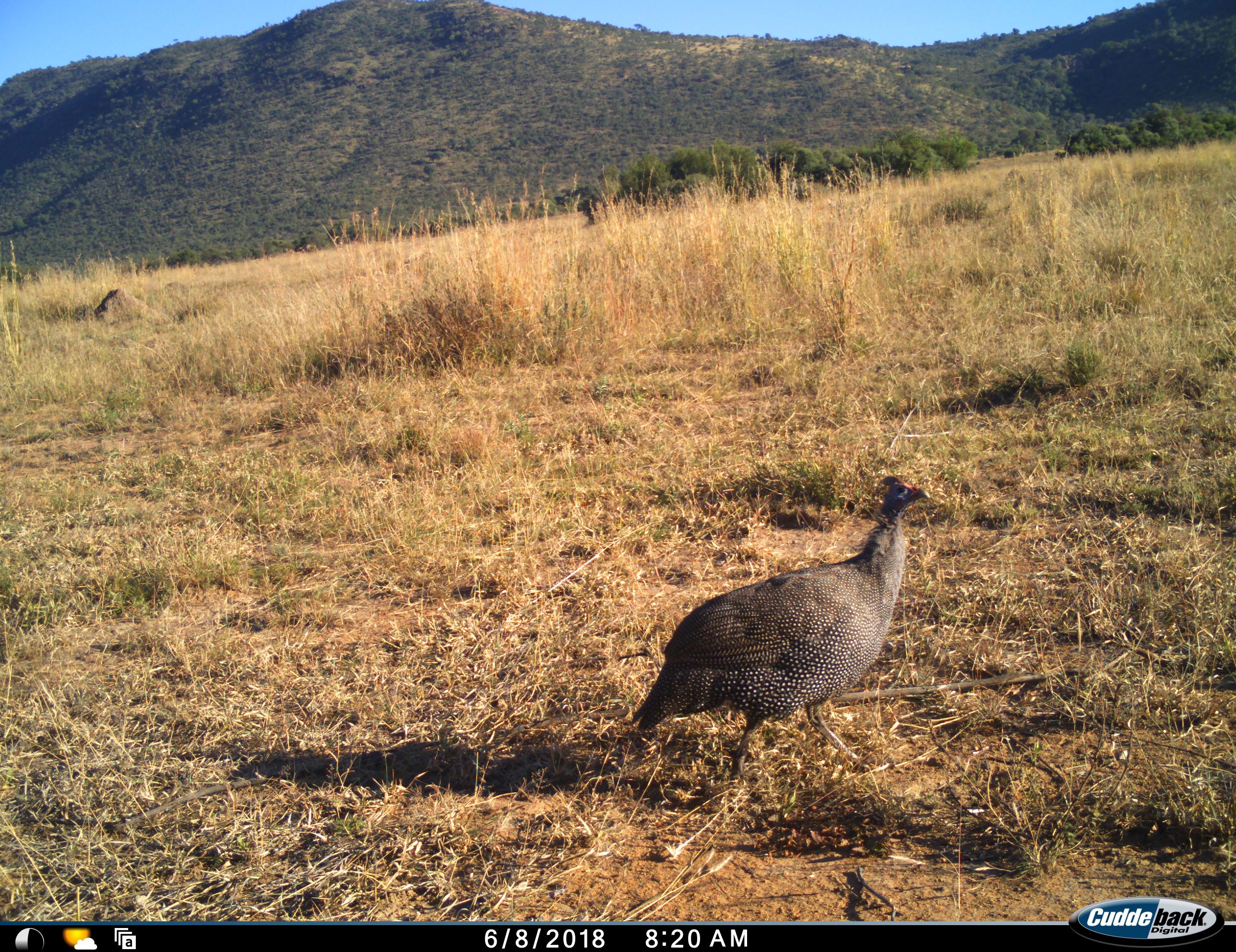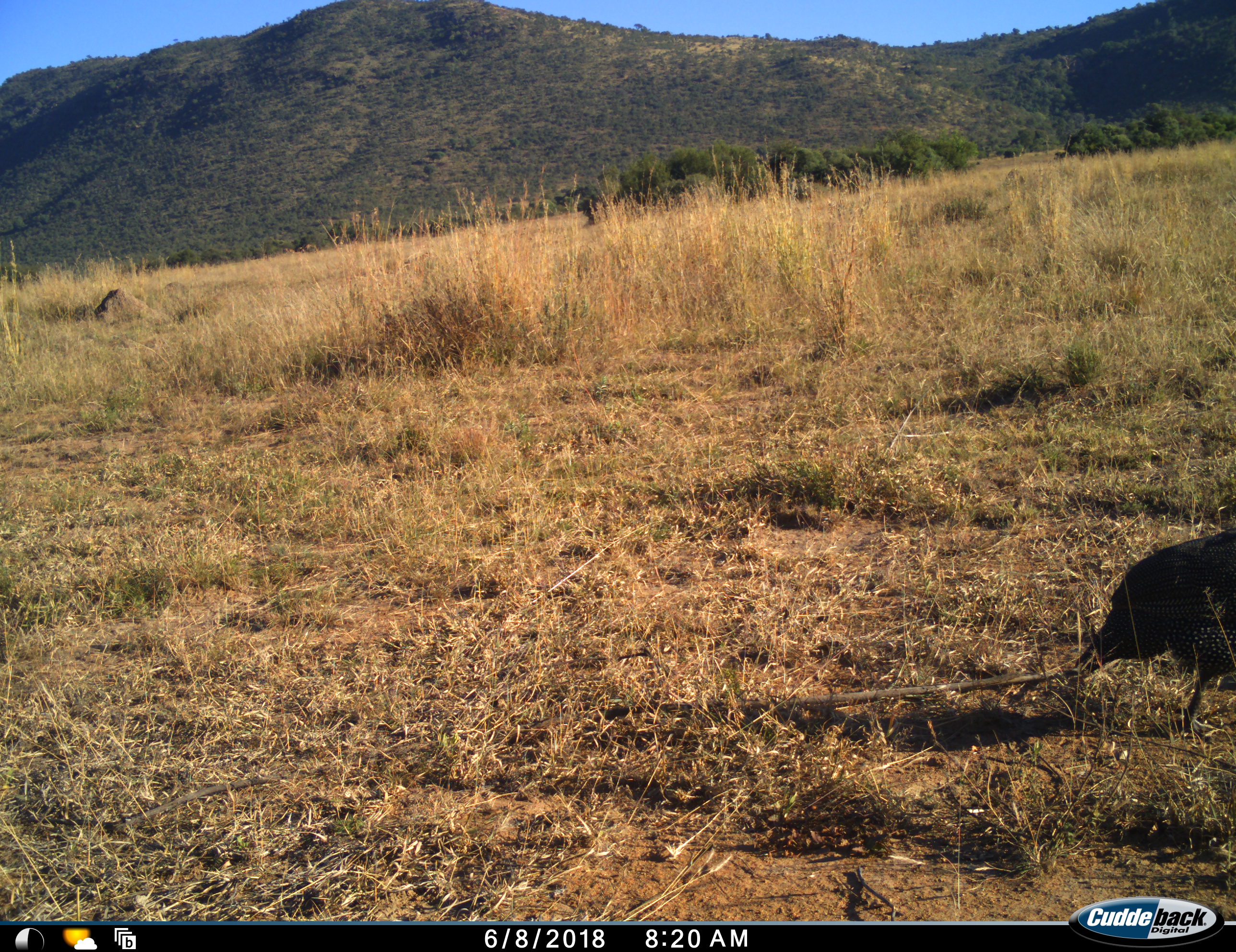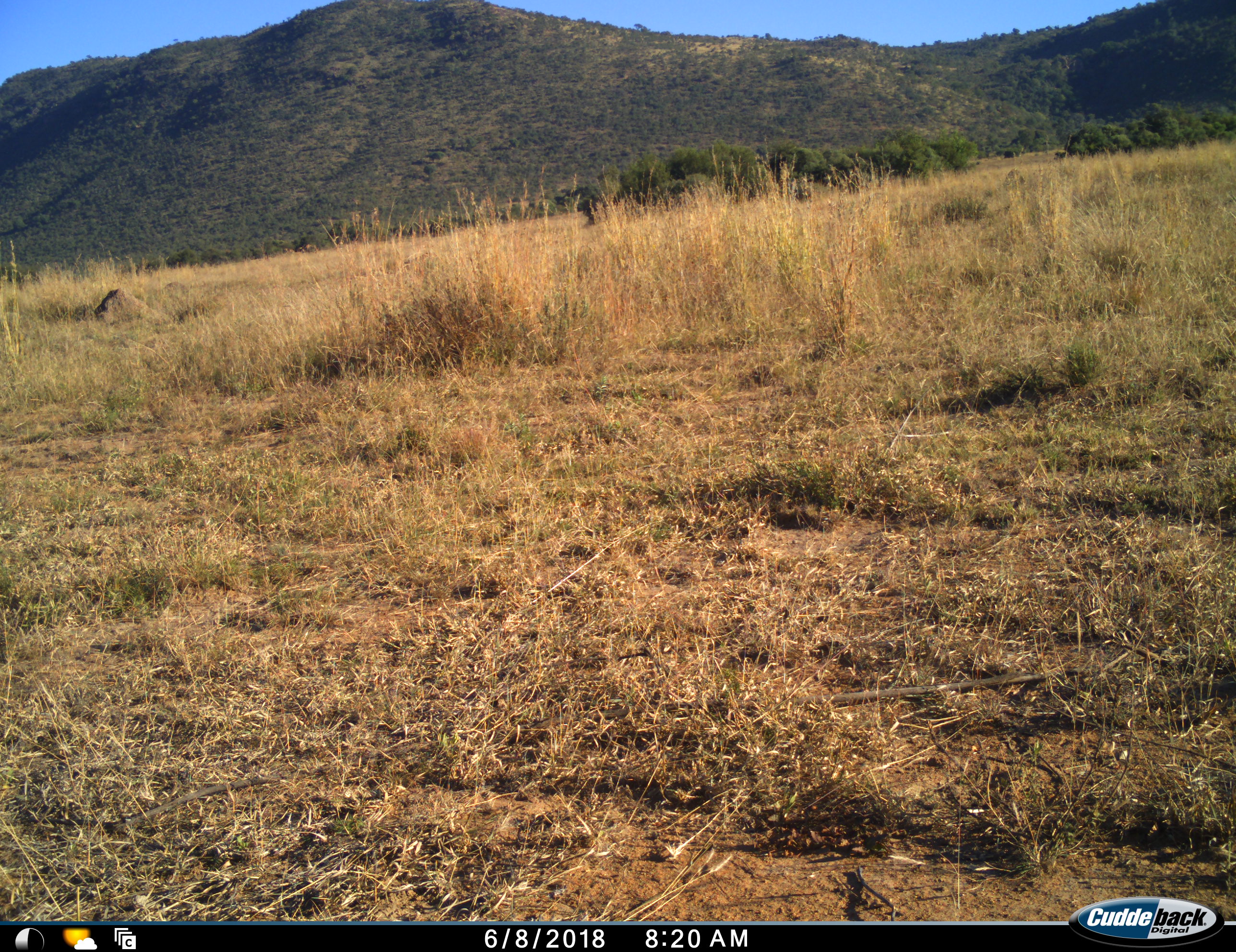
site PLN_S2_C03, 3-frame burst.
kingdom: Animalia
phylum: Chordata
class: Aves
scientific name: Aves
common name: bird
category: birdother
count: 1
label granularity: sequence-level